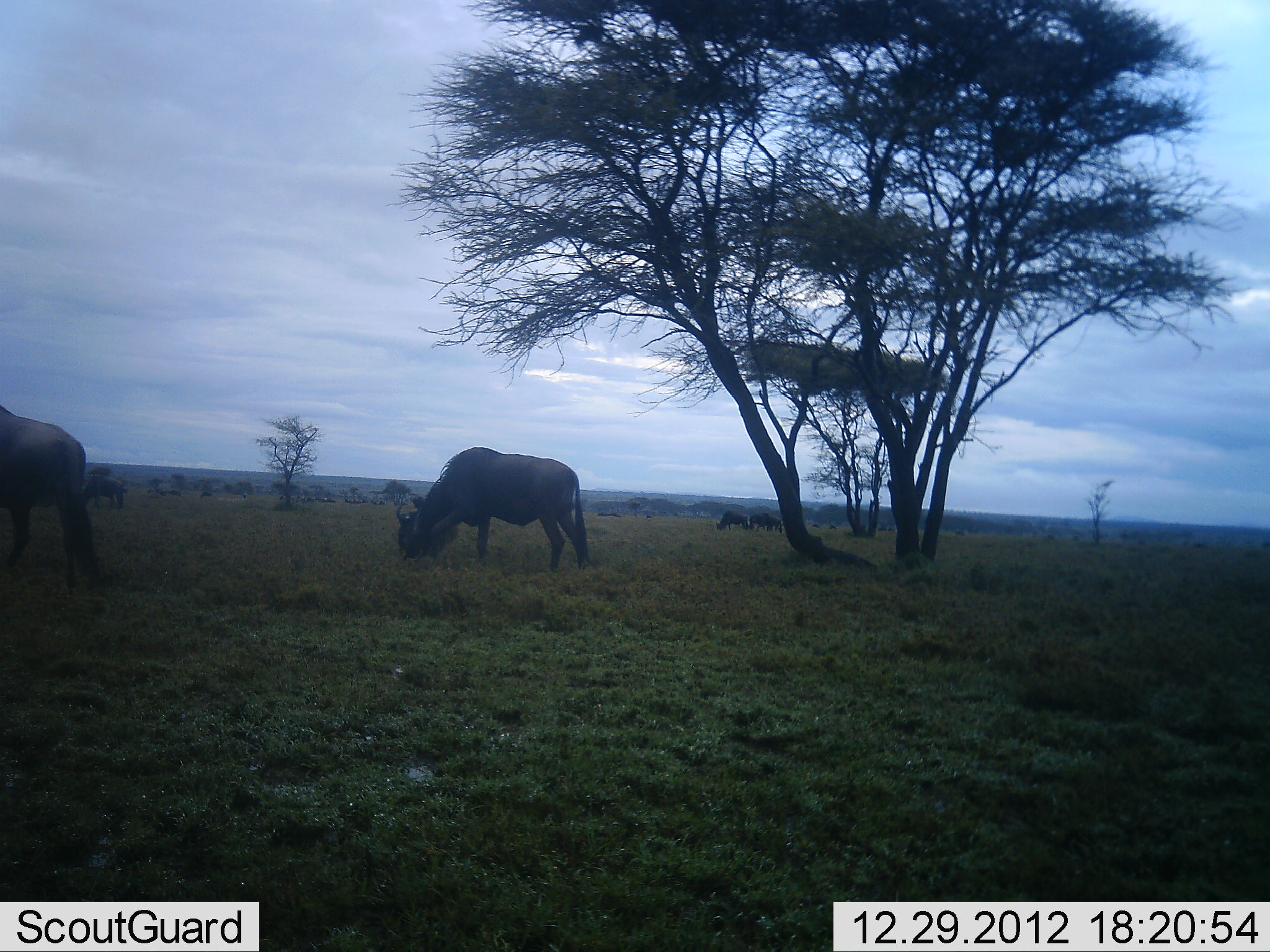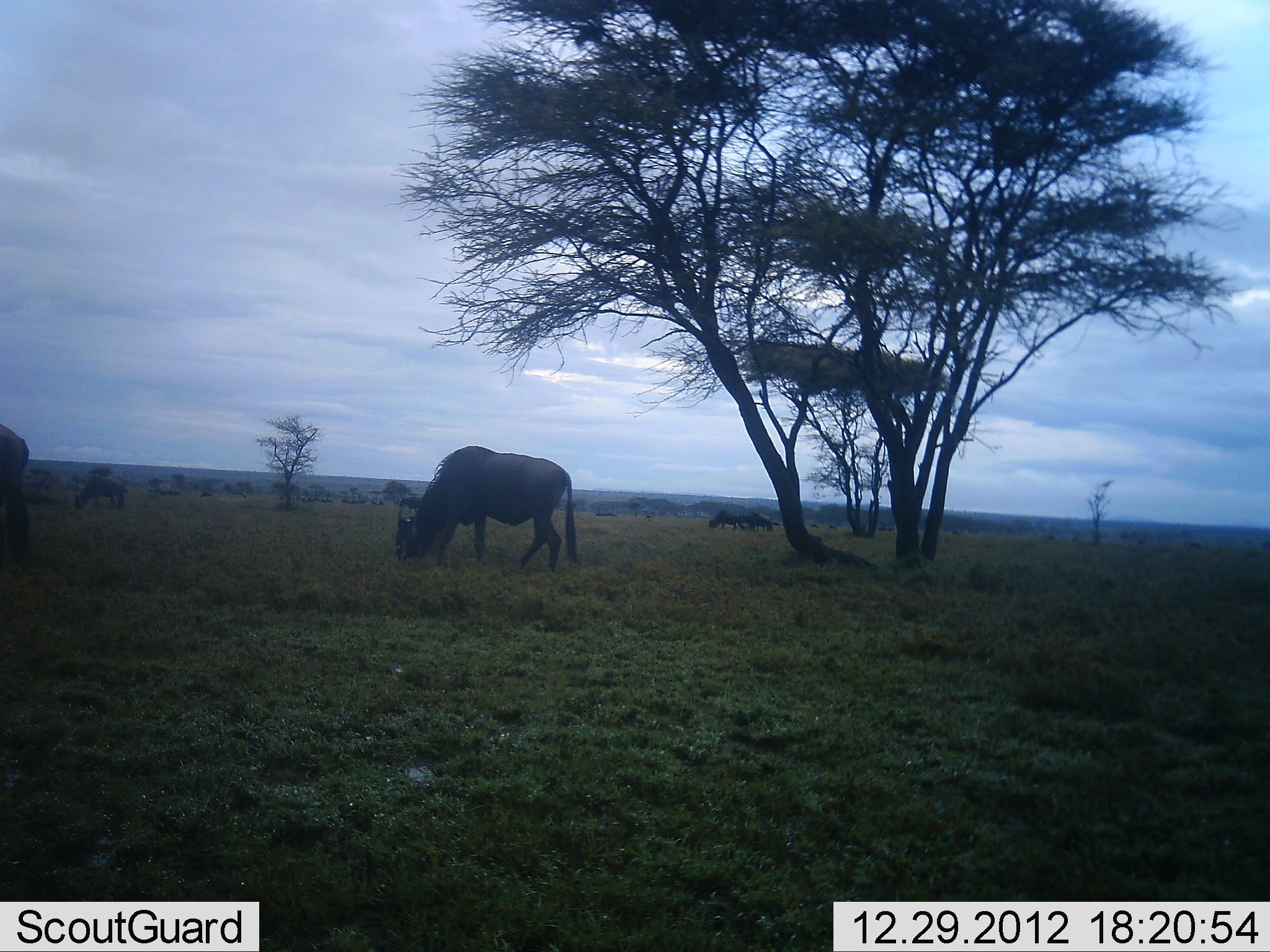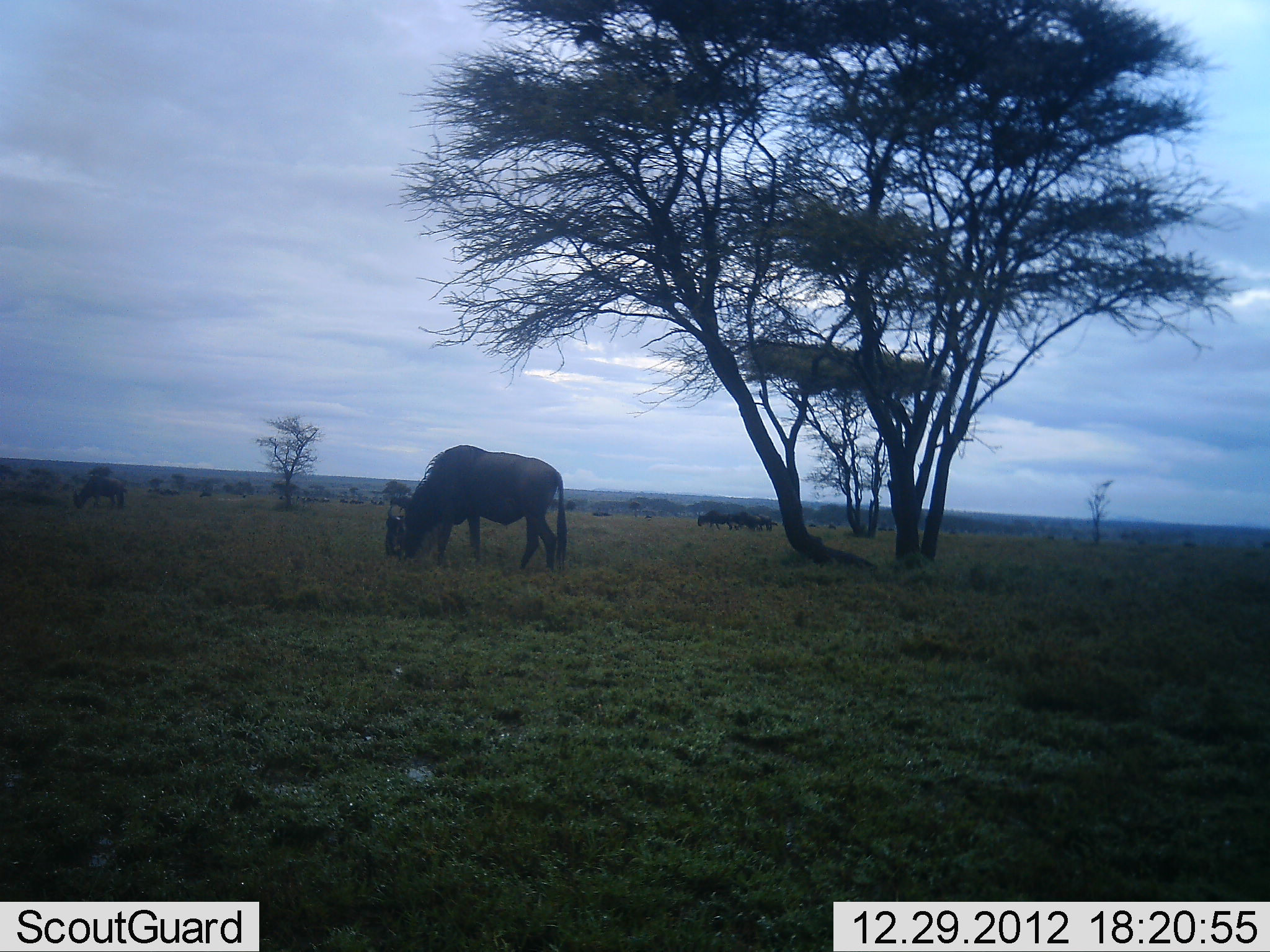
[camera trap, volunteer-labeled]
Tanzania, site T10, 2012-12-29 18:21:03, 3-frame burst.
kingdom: Animalia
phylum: Chordata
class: Mammalia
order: Artiodactyla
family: Bovidae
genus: Connochaetes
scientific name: Connochaetes taurinus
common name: blue wildebeest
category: wildebeest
Wildebeest (blue wildebeest) (Connochaetes taurinus), count 7. Behavior (volunteer vote fractions): standing 20%, resting 0%, moving 70%, interacting 0%. Young present (vote fraction): 0%. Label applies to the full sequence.